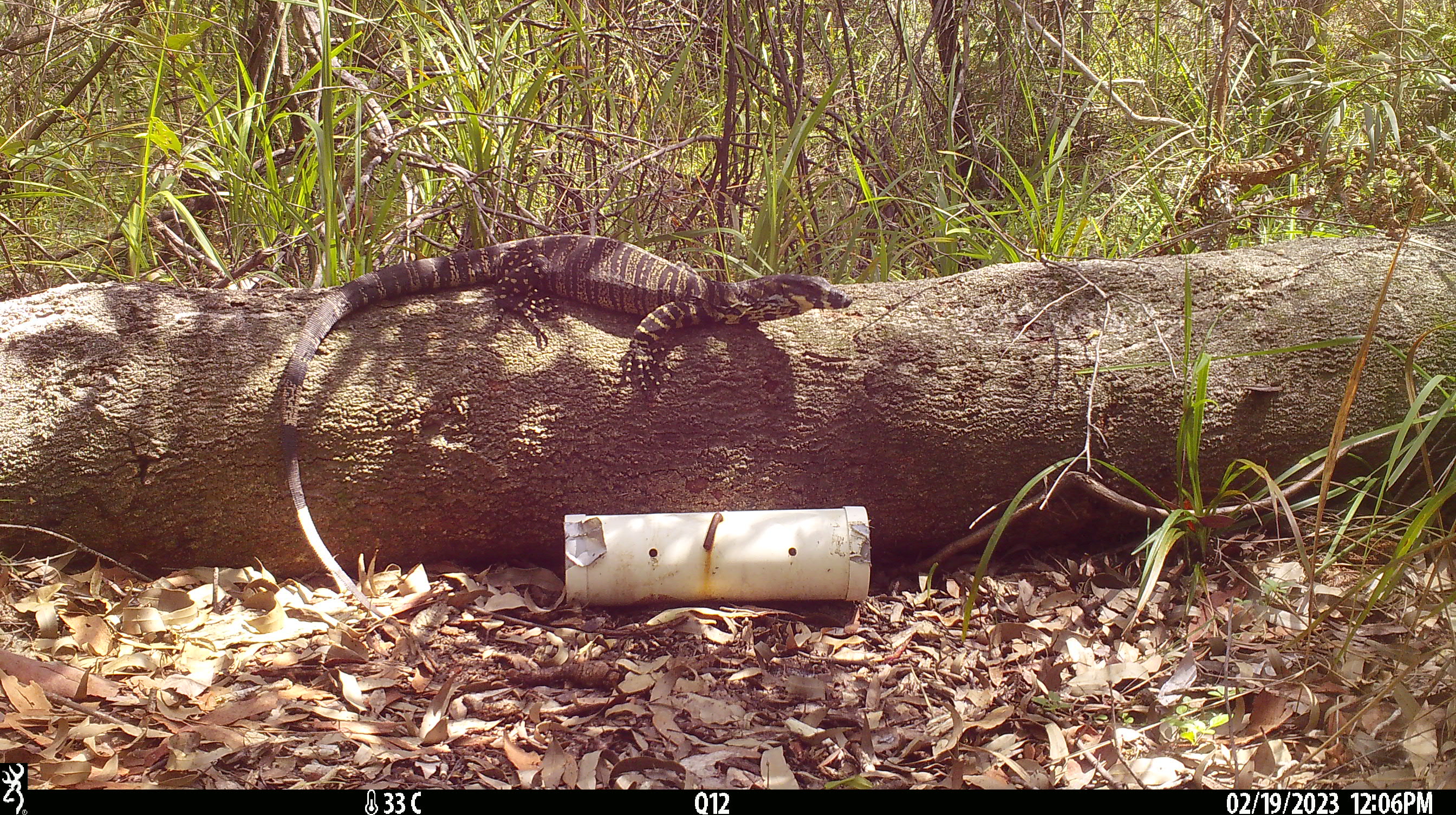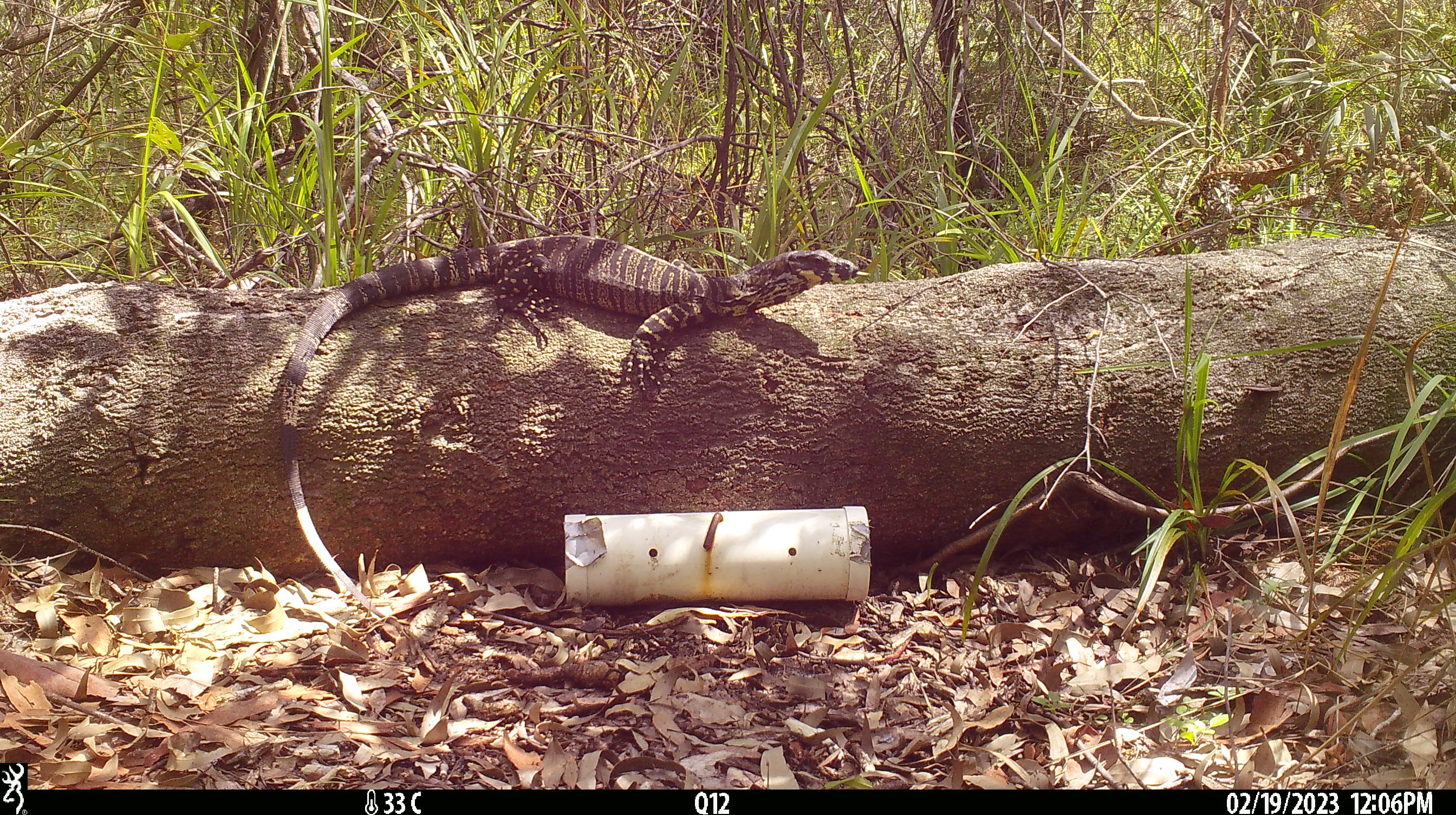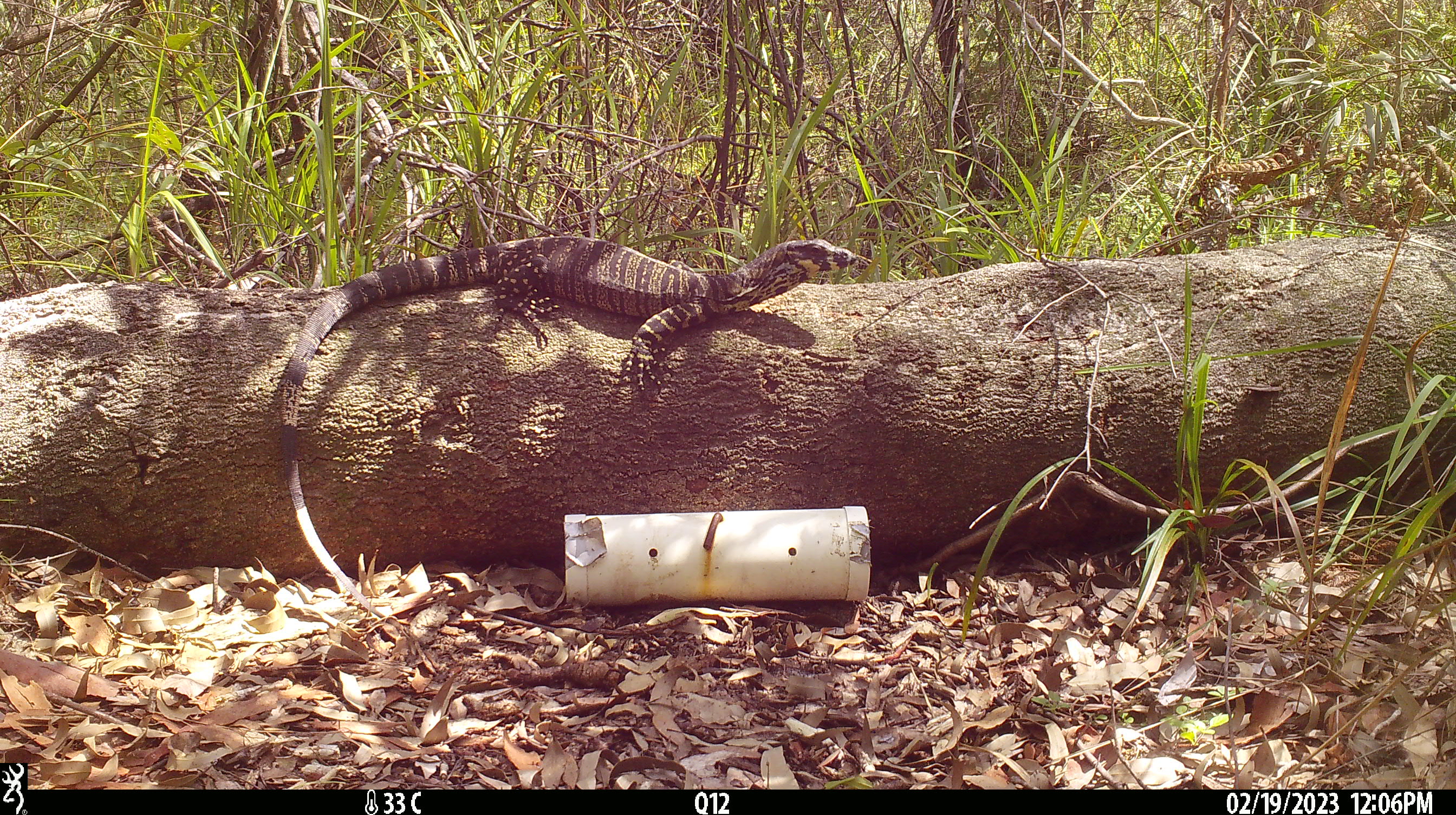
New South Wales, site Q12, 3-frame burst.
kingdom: Animalia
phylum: Chordata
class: Reptilia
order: Squamata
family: Varanidae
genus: Varanus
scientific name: Varanus varius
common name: lace monitor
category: goanna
Goanna (lace monitor) (Varanus varius).